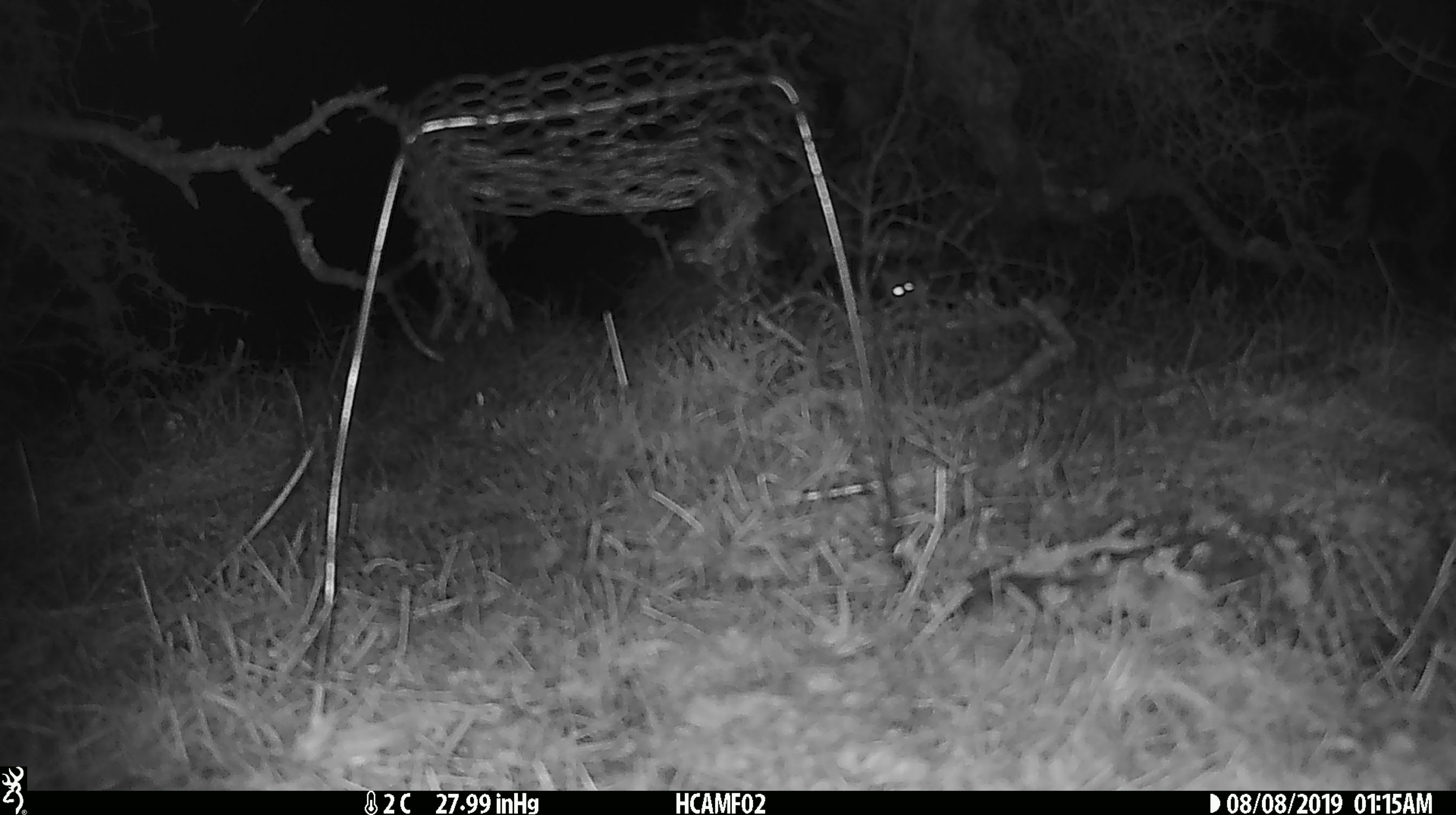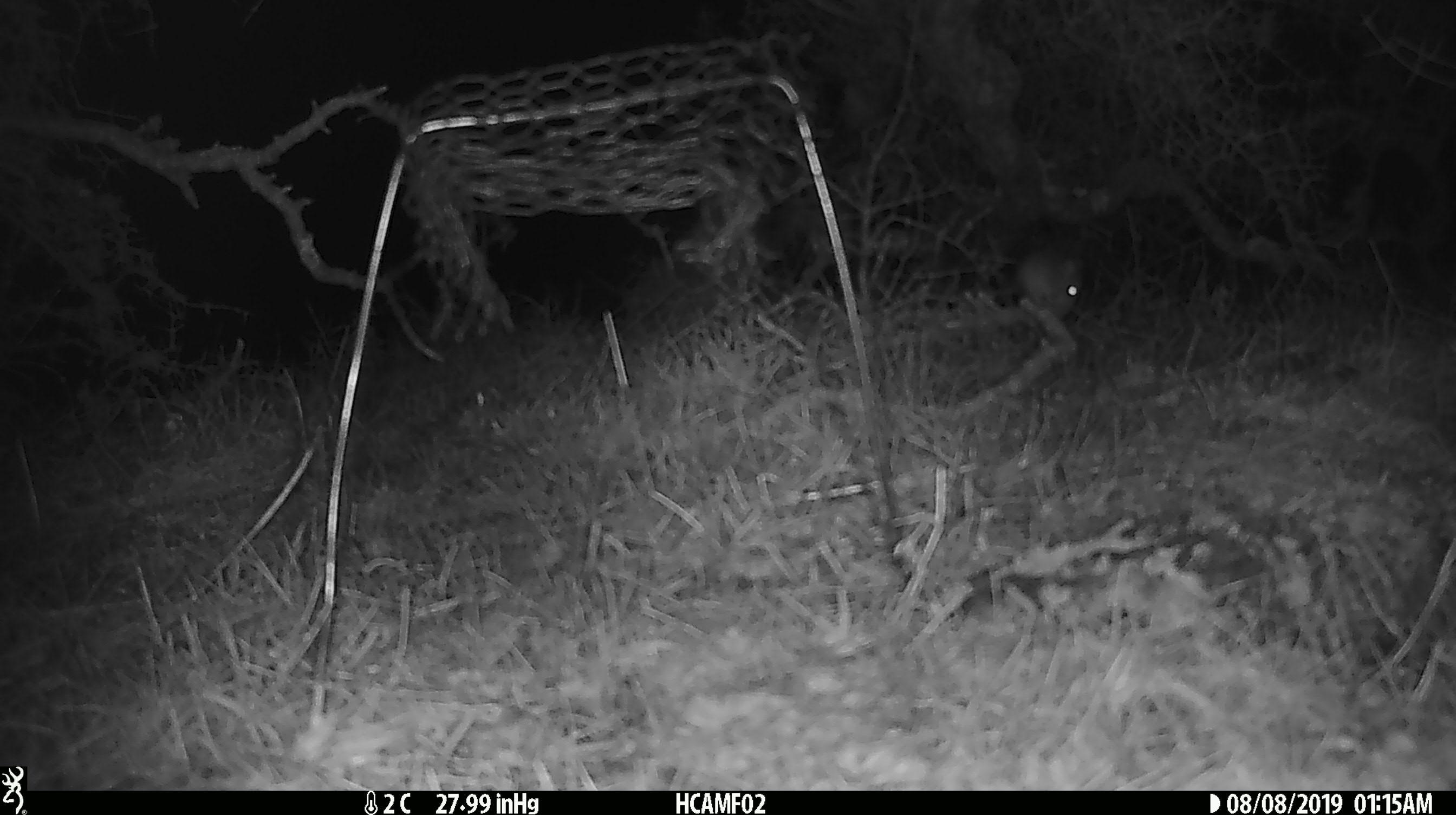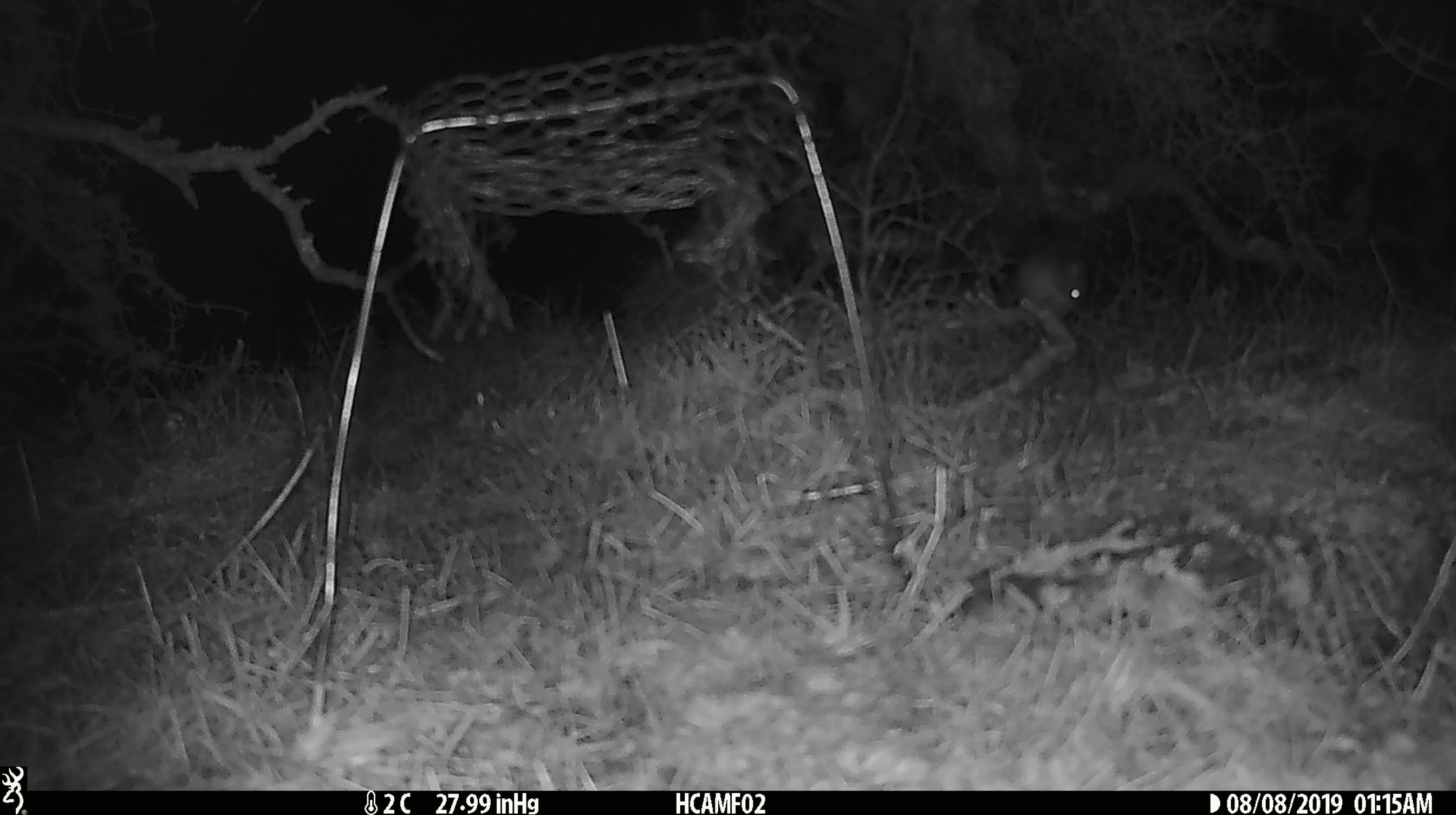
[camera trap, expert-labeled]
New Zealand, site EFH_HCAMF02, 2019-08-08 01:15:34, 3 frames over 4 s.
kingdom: Animalia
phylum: Chordata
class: Mammalia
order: Rodentia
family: Muridae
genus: Mus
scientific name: Mus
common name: mouse